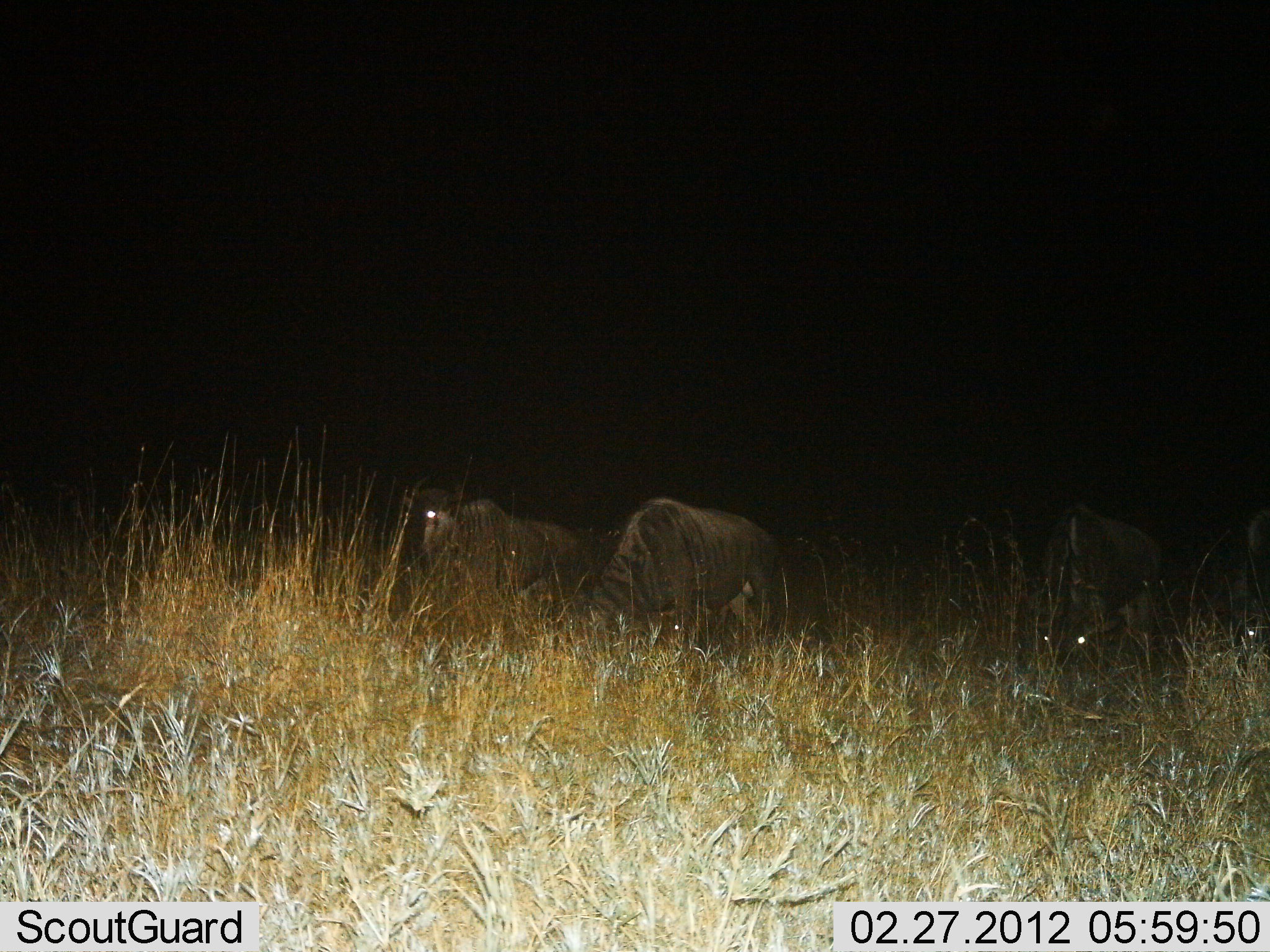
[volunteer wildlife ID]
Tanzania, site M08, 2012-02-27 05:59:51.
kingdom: Animalia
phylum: Chordata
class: Mammalia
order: Artiodactyla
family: Bovidae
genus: Connochaetes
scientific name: Connochaetes taurinus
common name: blue wildebeest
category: wildebeest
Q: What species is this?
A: Wildebeest (blue wildebeest) (Connochaetes taurinus).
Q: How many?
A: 4.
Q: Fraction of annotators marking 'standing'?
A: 57%.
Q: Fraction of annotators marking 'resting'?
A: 7%.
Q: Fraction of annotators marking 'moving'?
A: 7%.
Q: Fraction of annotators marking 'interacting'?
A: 0%.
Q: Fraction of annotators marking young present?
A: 0%.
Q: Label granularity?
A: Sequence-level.